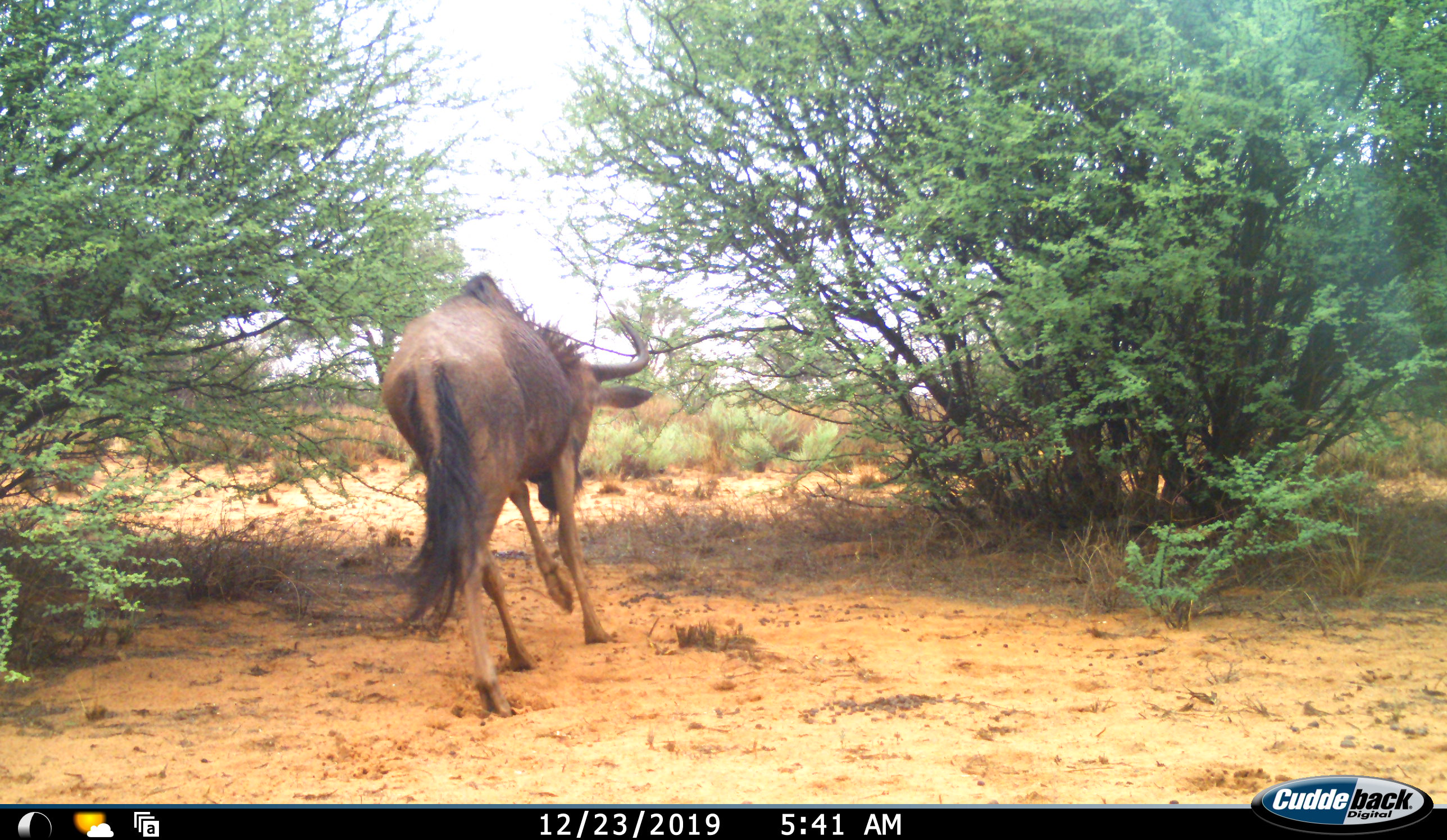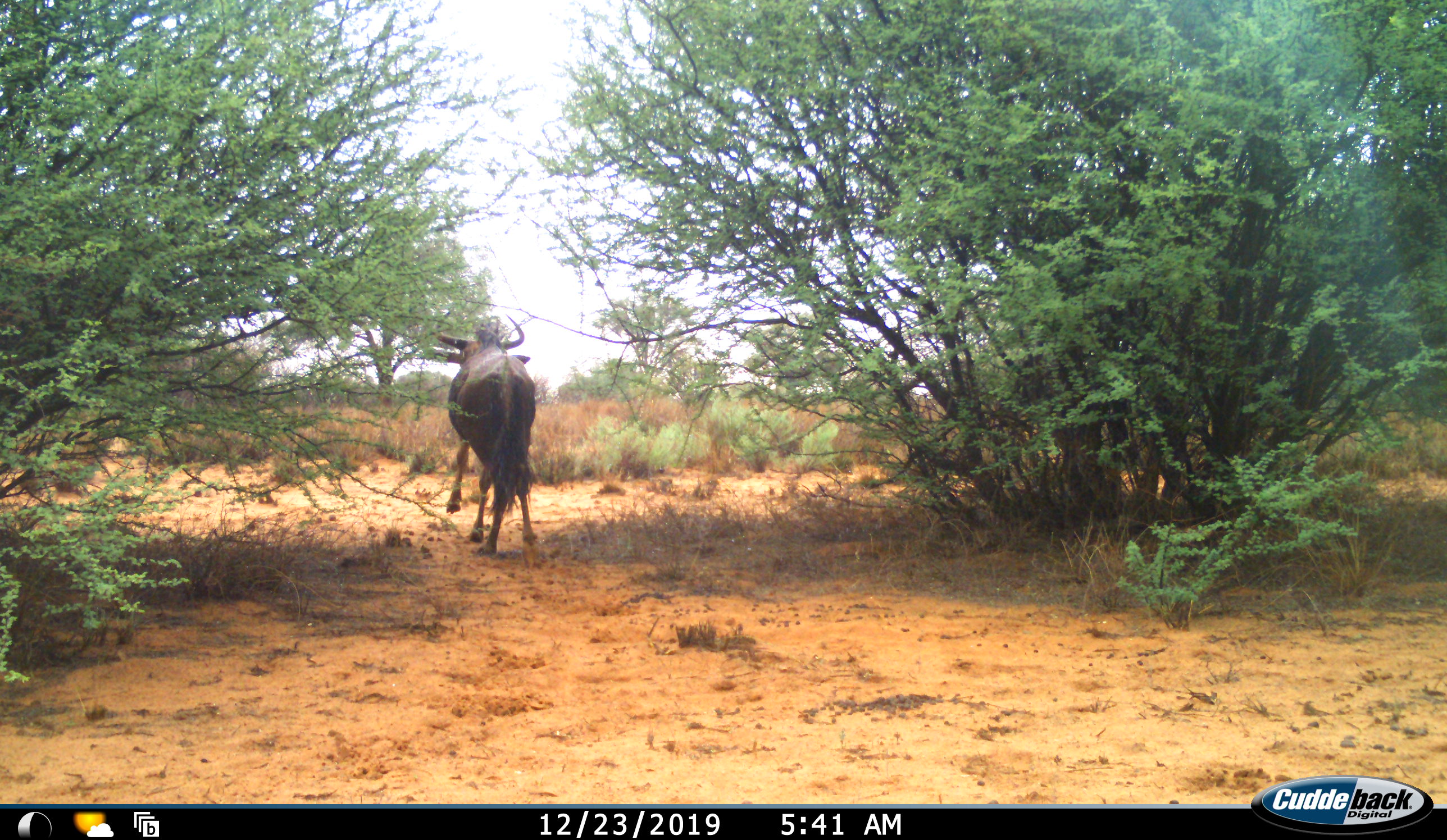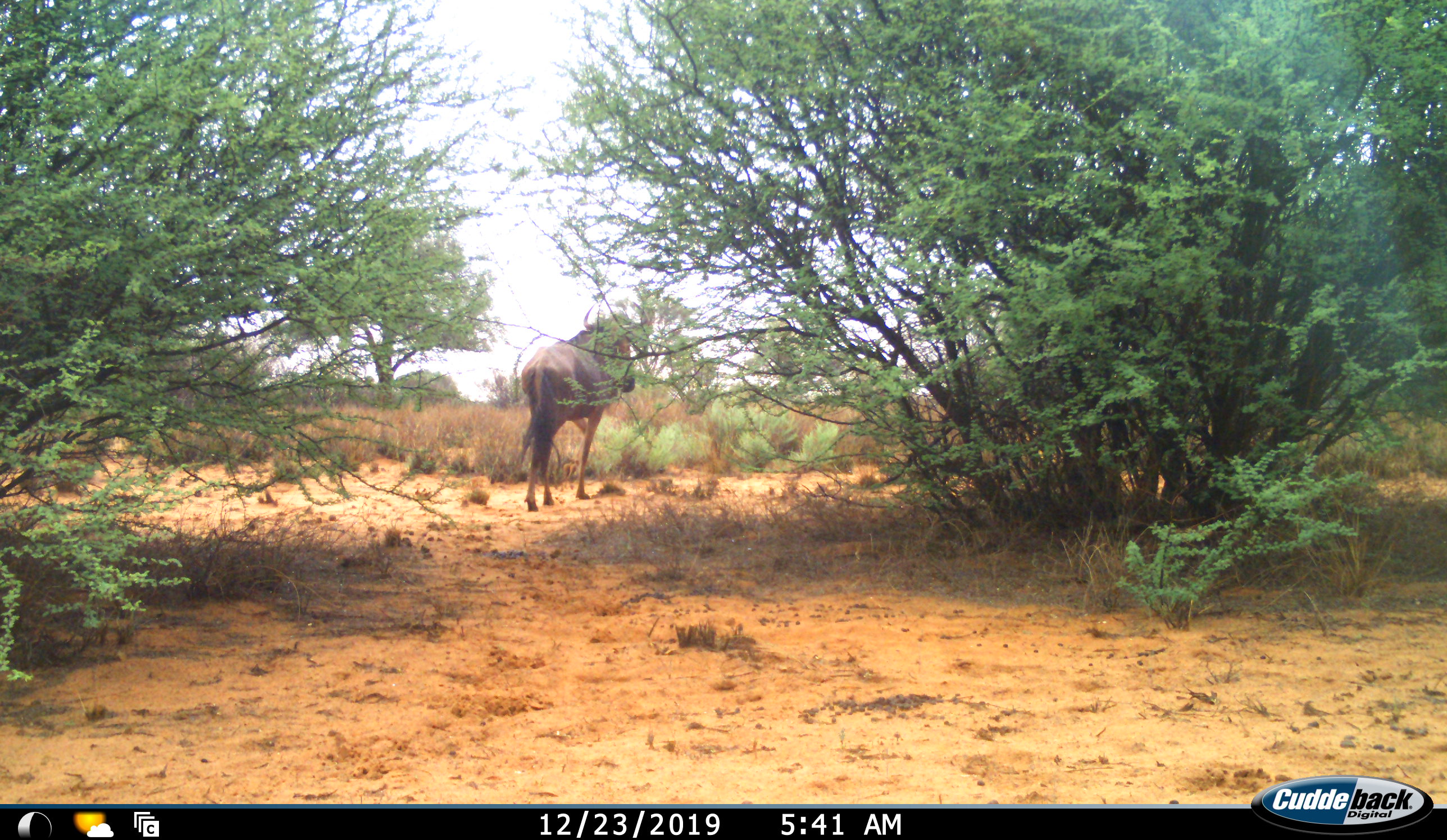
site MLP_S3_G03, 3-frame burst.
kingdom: Animalia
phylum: Chordata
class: Mammalia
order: Artiodactyla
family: Bovidae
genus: Connochaetes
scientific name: Connochaetes taurinus taurinus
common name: blue wildebeest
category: wildebeestblue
Wildebeestblue (blue wildebeest) (Connochaetes taurinus taurinus), count 1. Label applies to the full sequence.